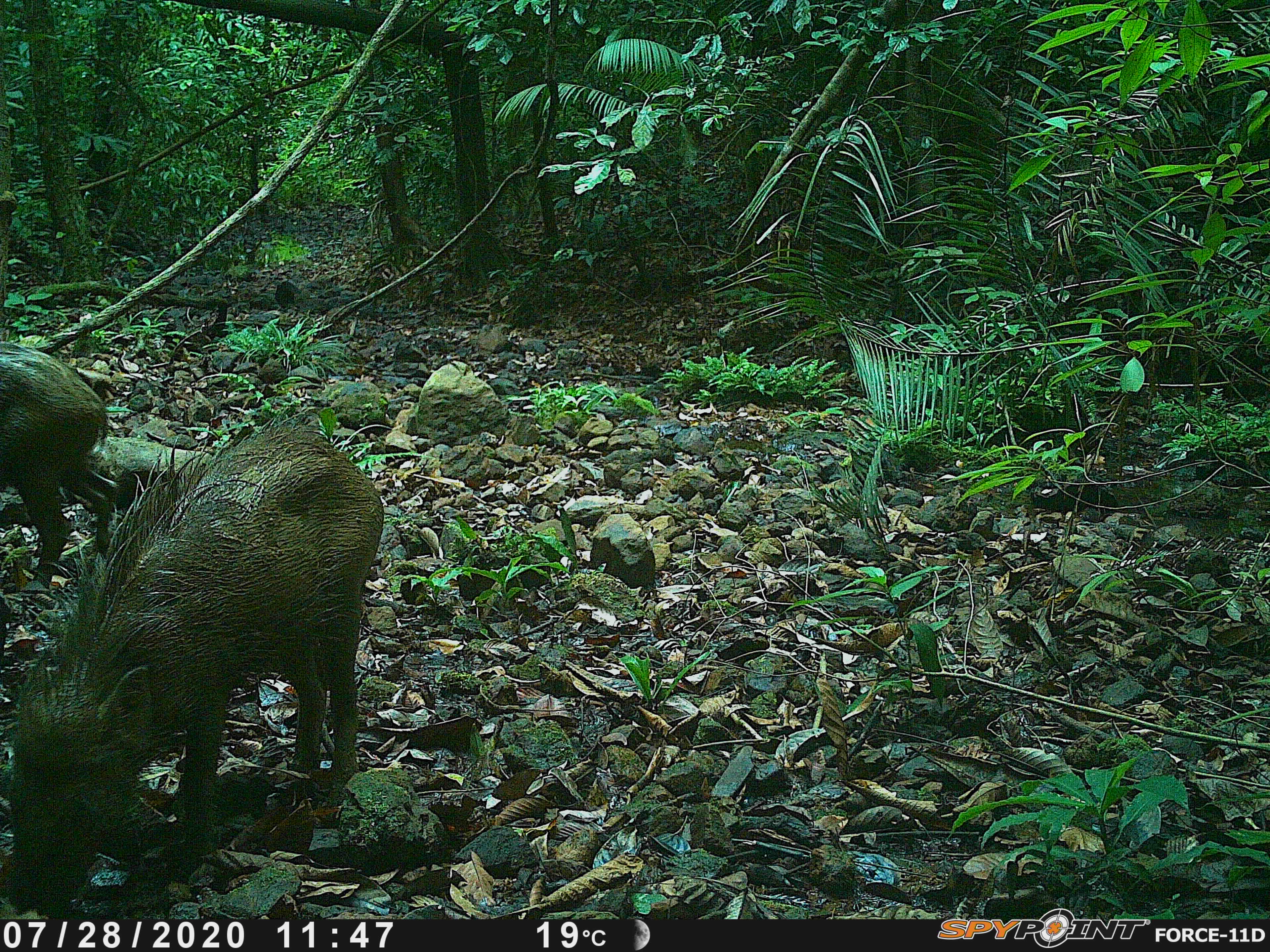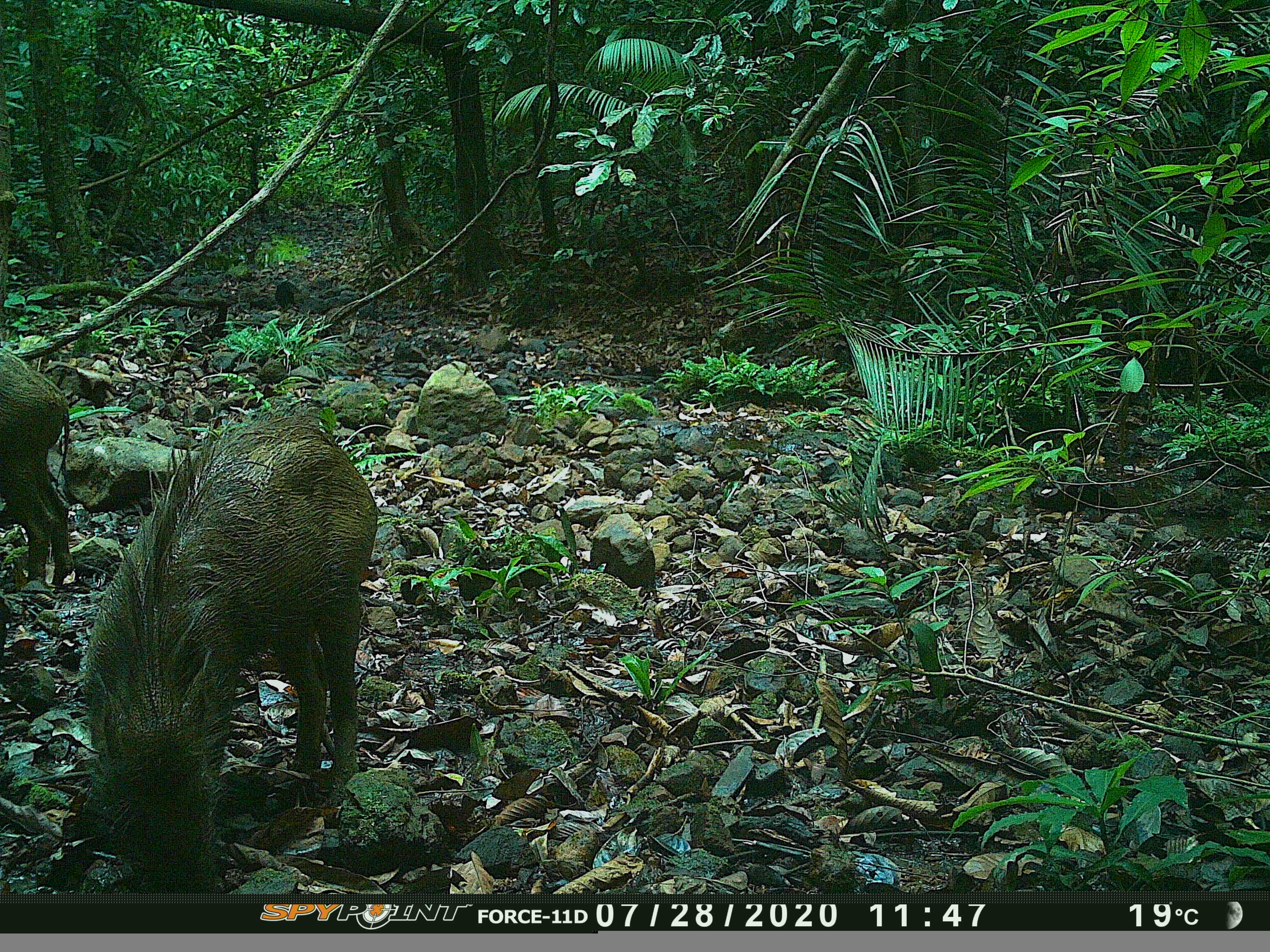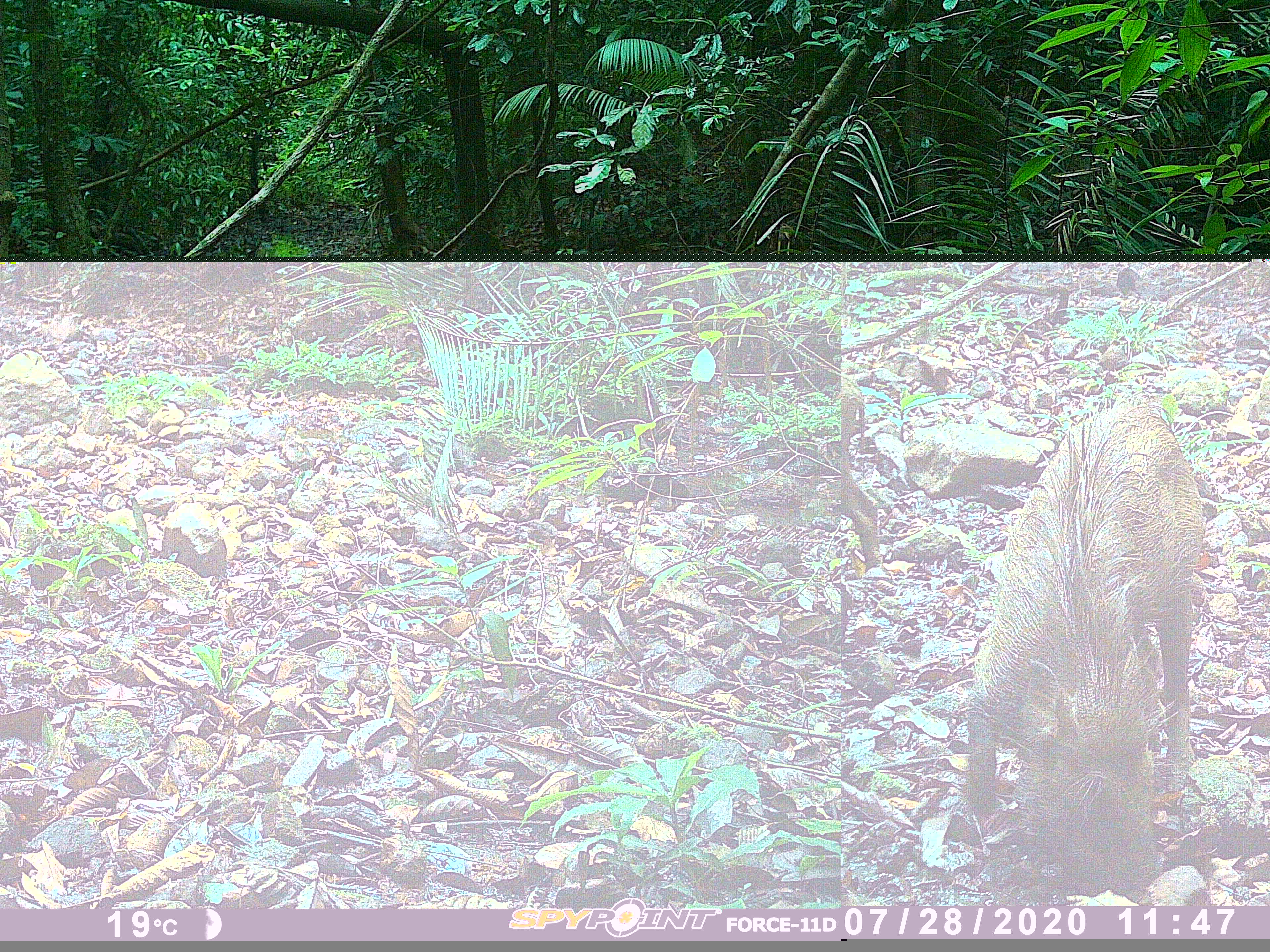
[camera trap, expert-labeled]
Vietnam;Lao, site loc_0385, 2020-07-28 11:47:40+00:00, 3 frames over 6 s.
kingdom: Animalia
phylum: Chordata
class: Mammalia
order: Artiodactyla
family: Suidae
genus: Sus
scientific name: Sus scrofa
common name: eurasian wild pig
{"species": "eurasian wild pig (Sus scrofa)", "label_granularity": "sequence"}